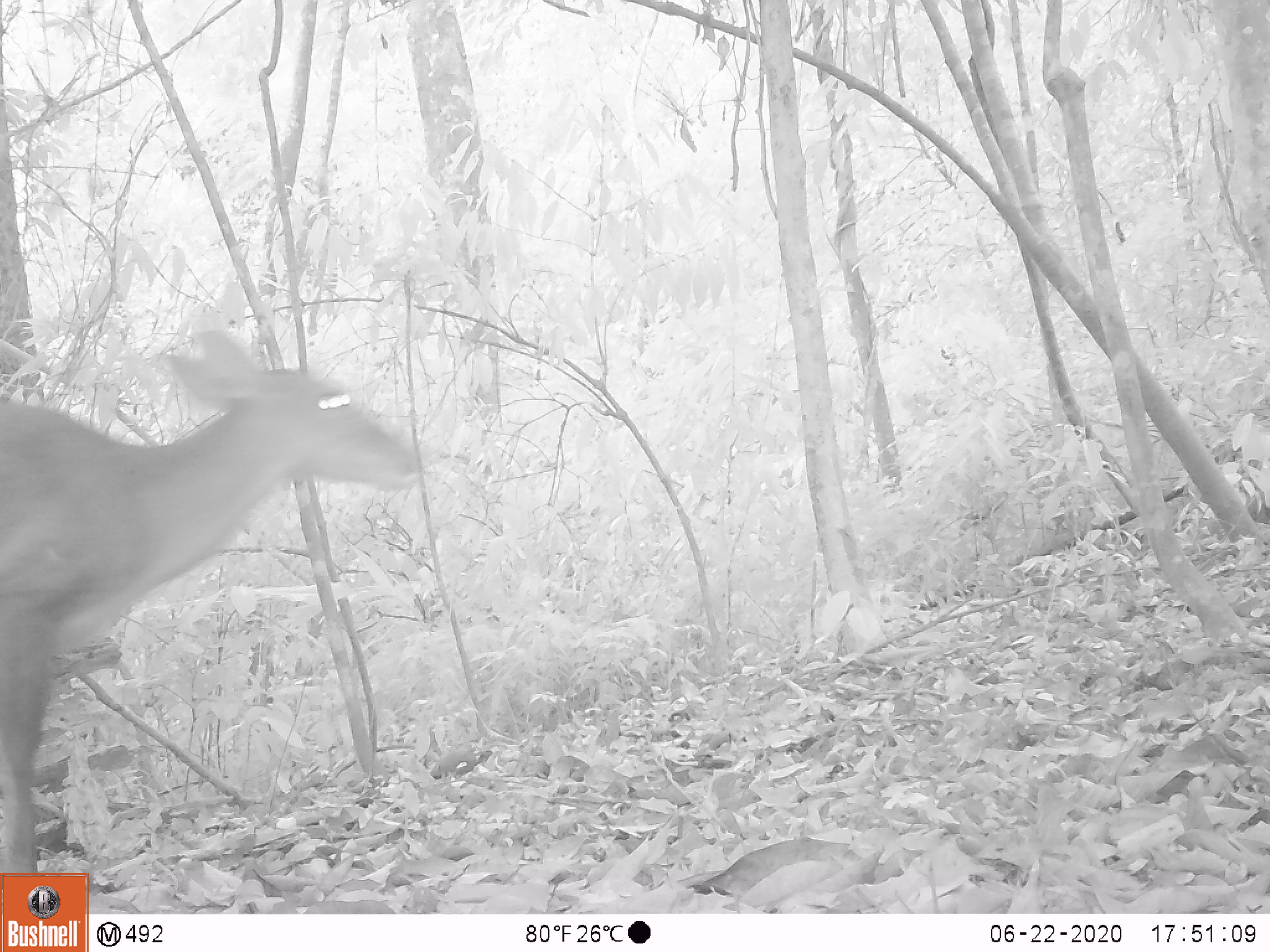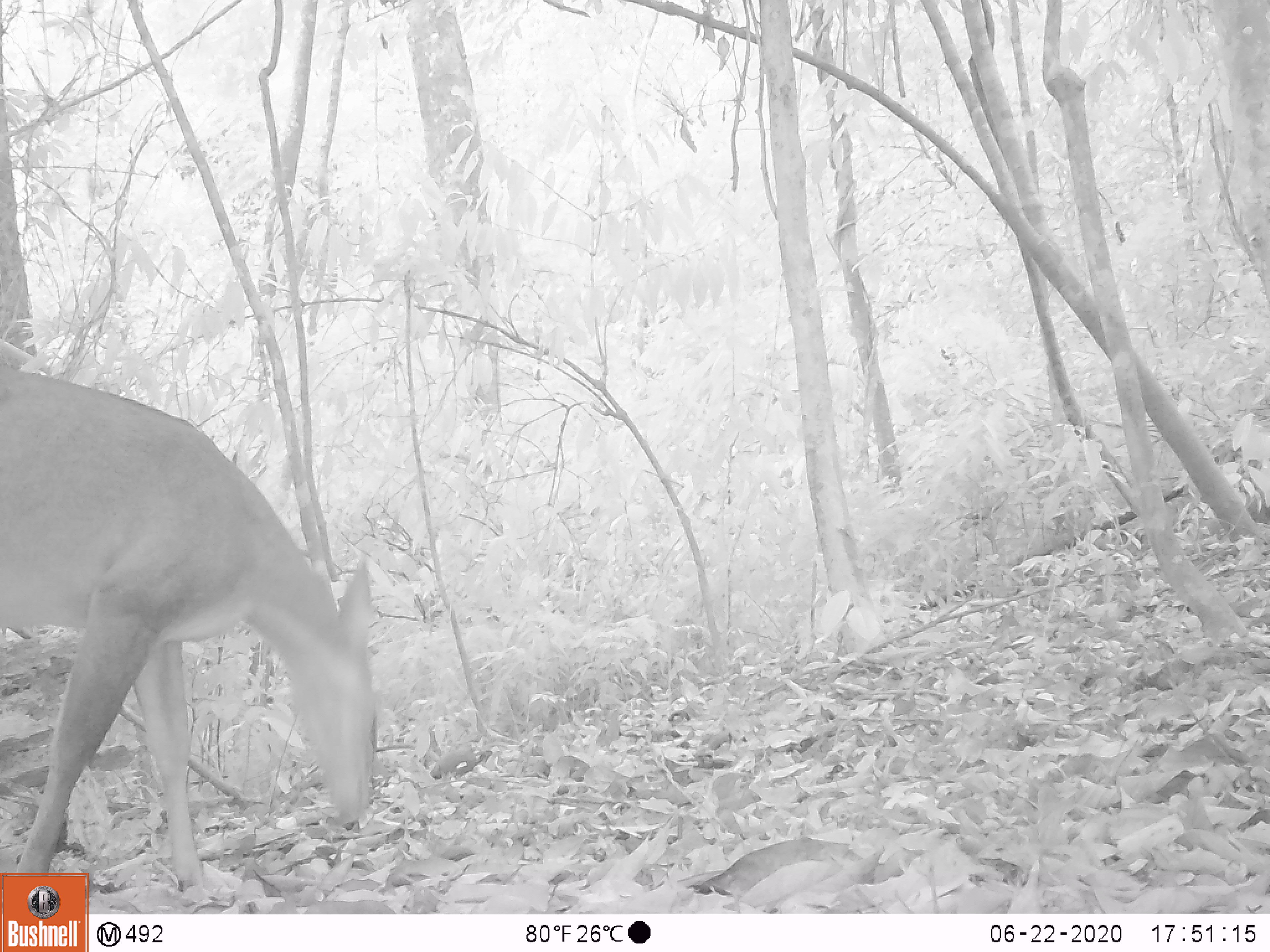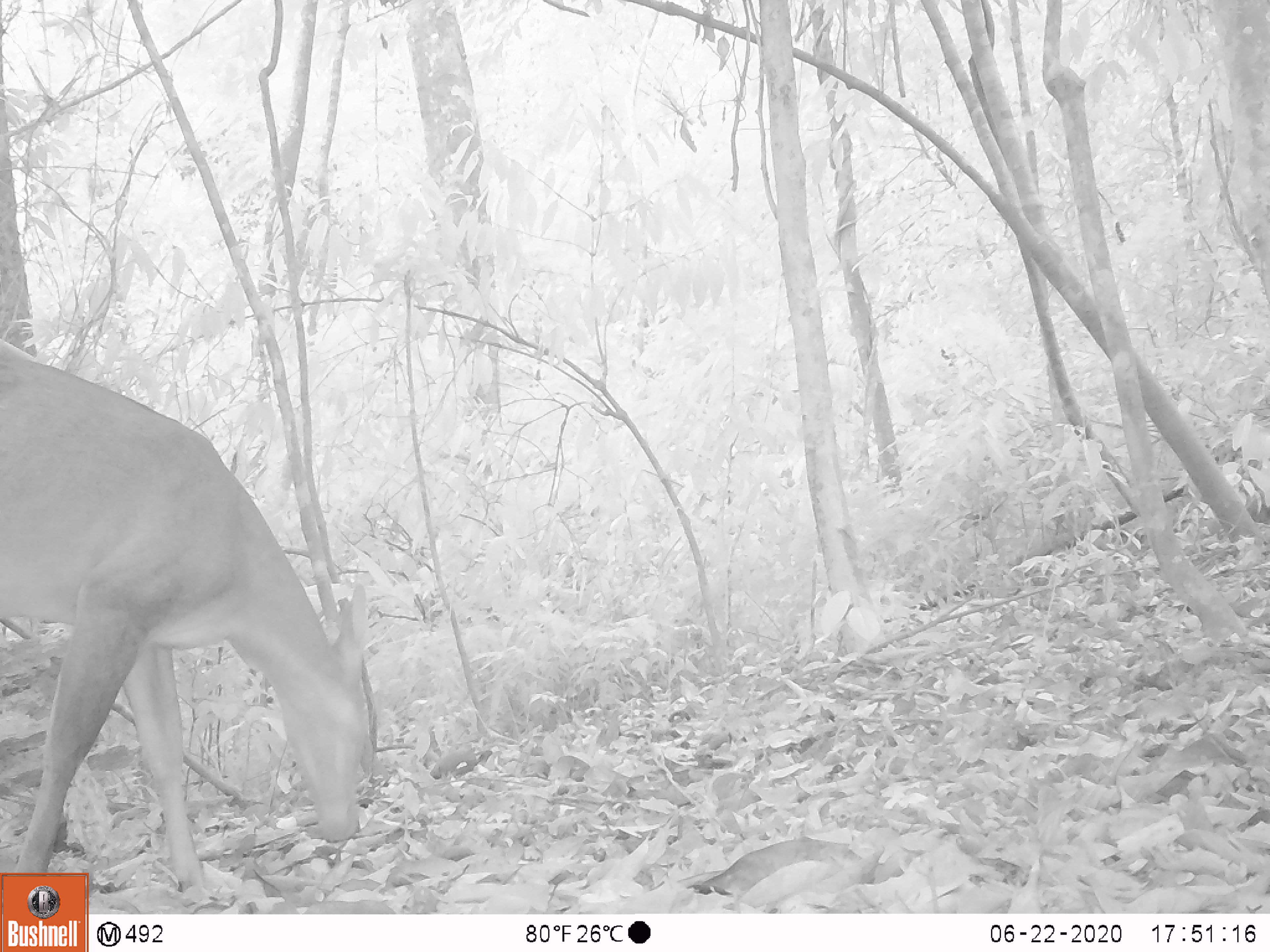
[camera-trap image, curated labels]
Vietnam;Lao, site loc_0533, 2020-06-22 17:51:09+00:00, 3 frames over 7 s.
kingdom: Animalia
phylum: Chordata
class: Mammalia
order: Artiodactyla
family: Cervidae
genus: Muntiacus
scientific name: Muntiacus vuquangensis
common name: large-antlered muntjac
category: large antlered muntjac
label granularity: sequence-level